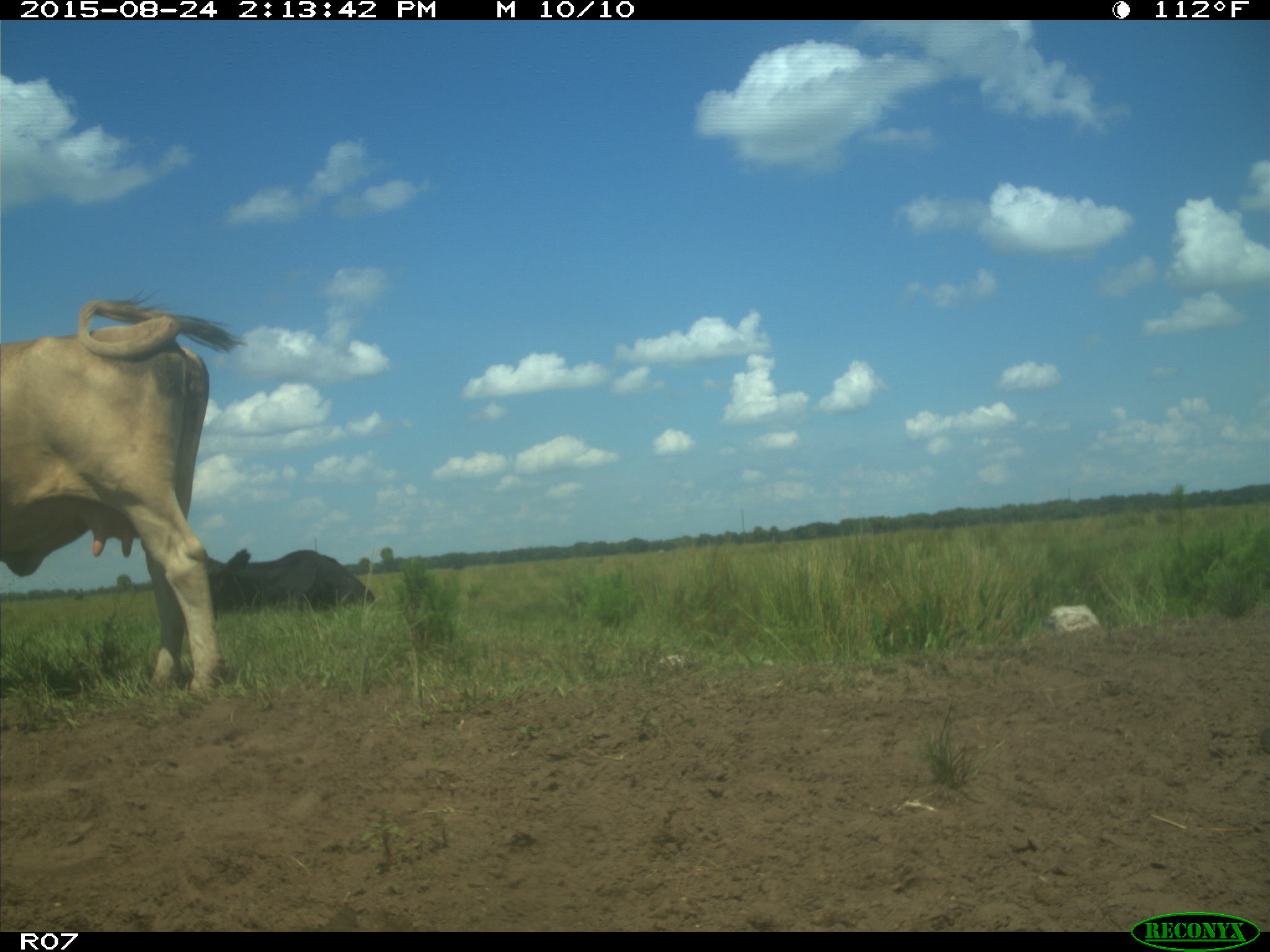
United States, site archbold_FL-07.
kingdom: Animalia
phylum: Chordata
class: Mammalia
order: Artiodactyla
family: Bovidae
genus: Bos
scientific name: Bos taurus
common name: domestic cow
Bos taurus (domestic cow).